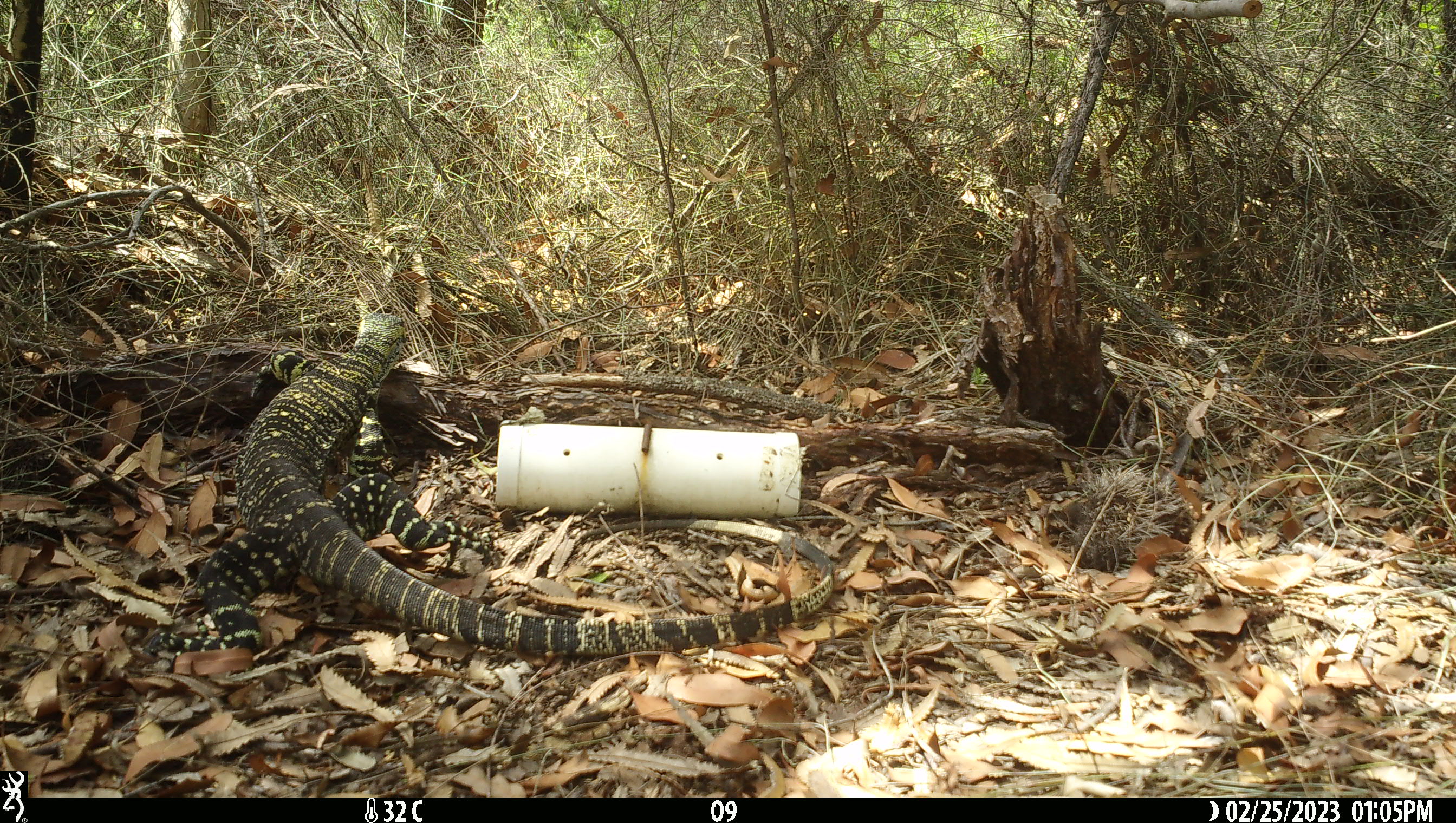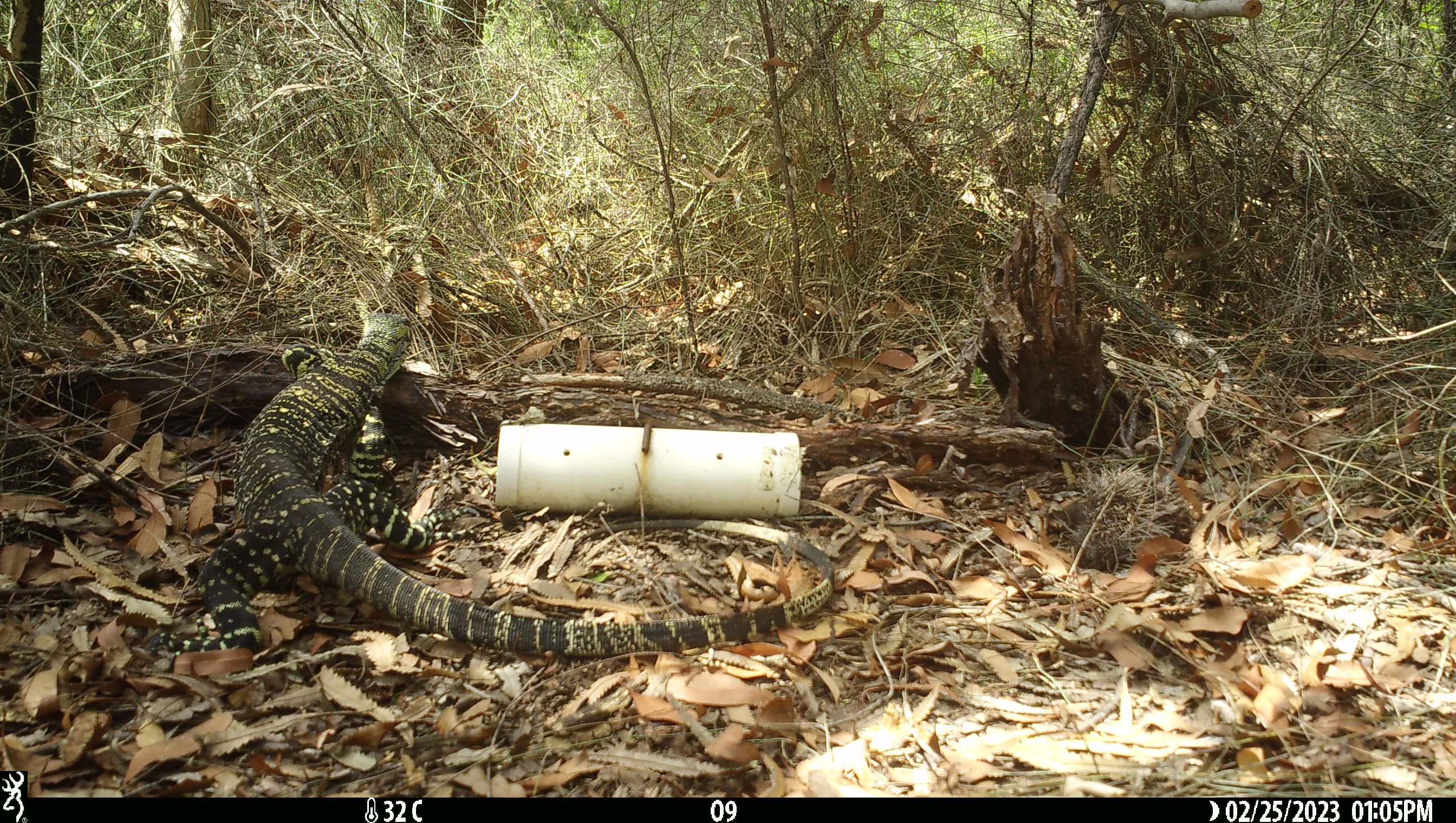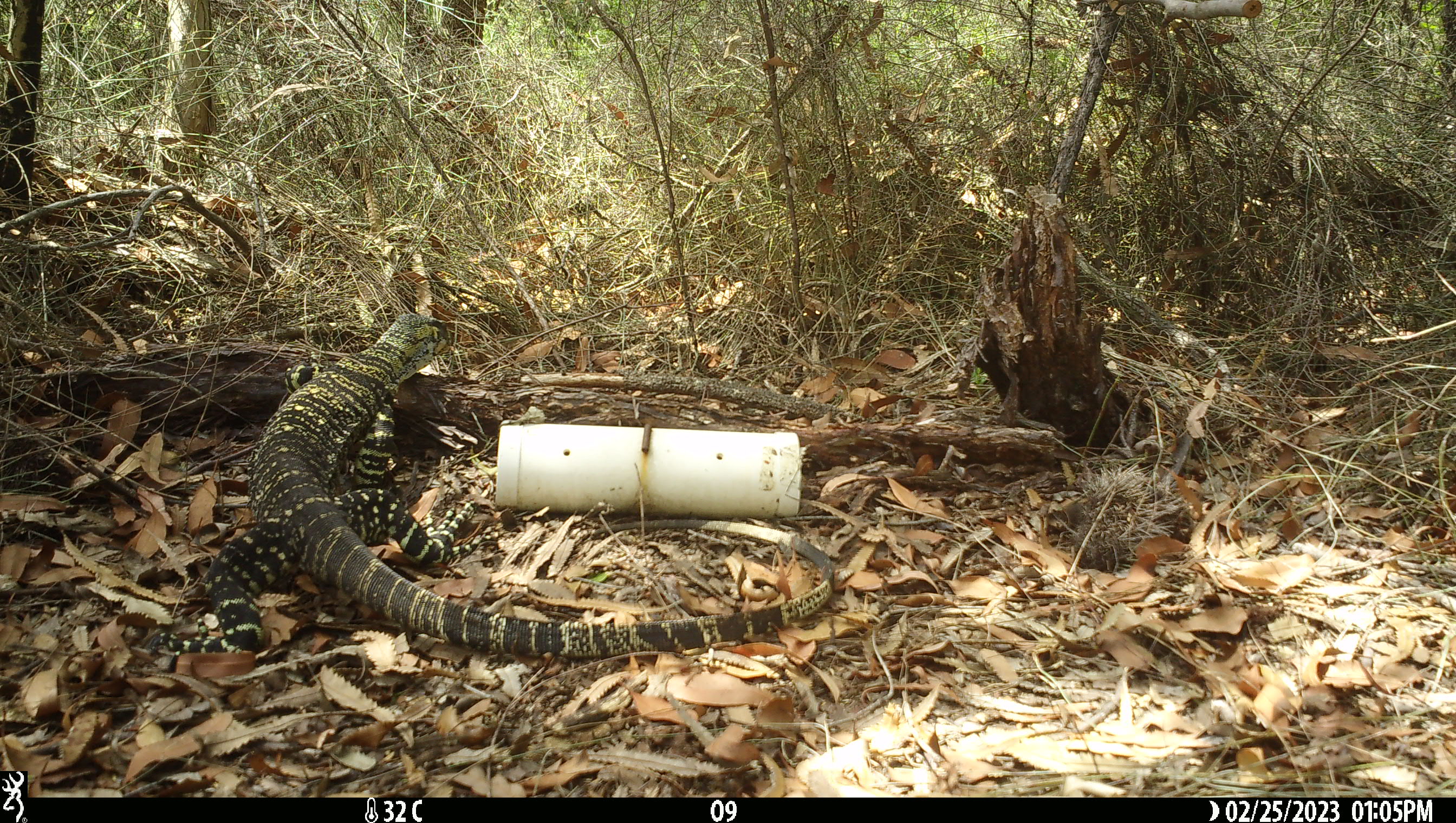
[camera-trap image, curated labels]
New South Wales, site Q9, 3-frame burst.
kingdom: Animalia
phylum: Chordata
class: Reptilia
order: Squamata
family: Varanidae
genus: Varanus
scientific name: Varanus varius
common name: lace monitor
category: goanna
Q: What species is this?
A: Goanna (lace monitor) (Varanus varius).